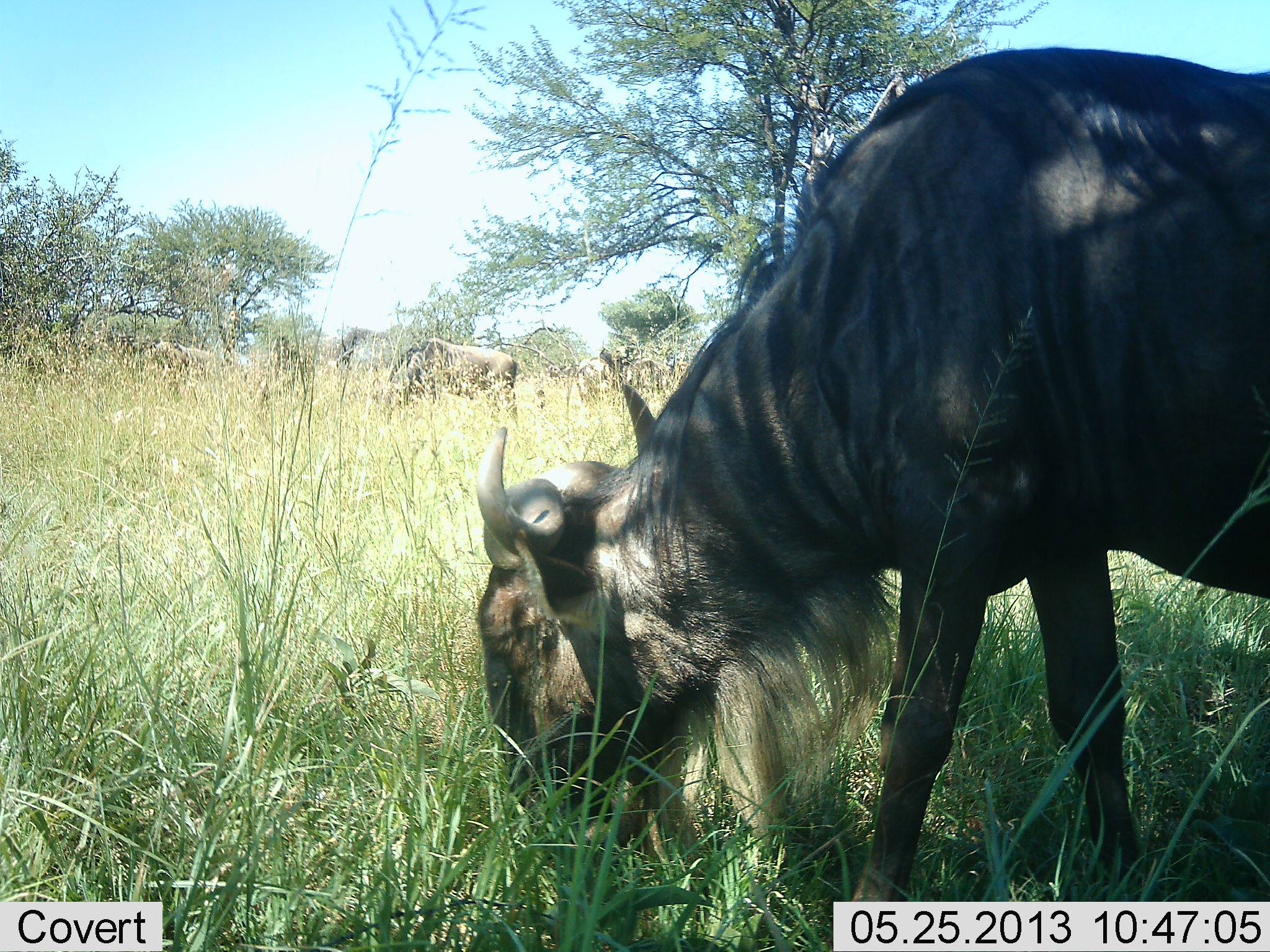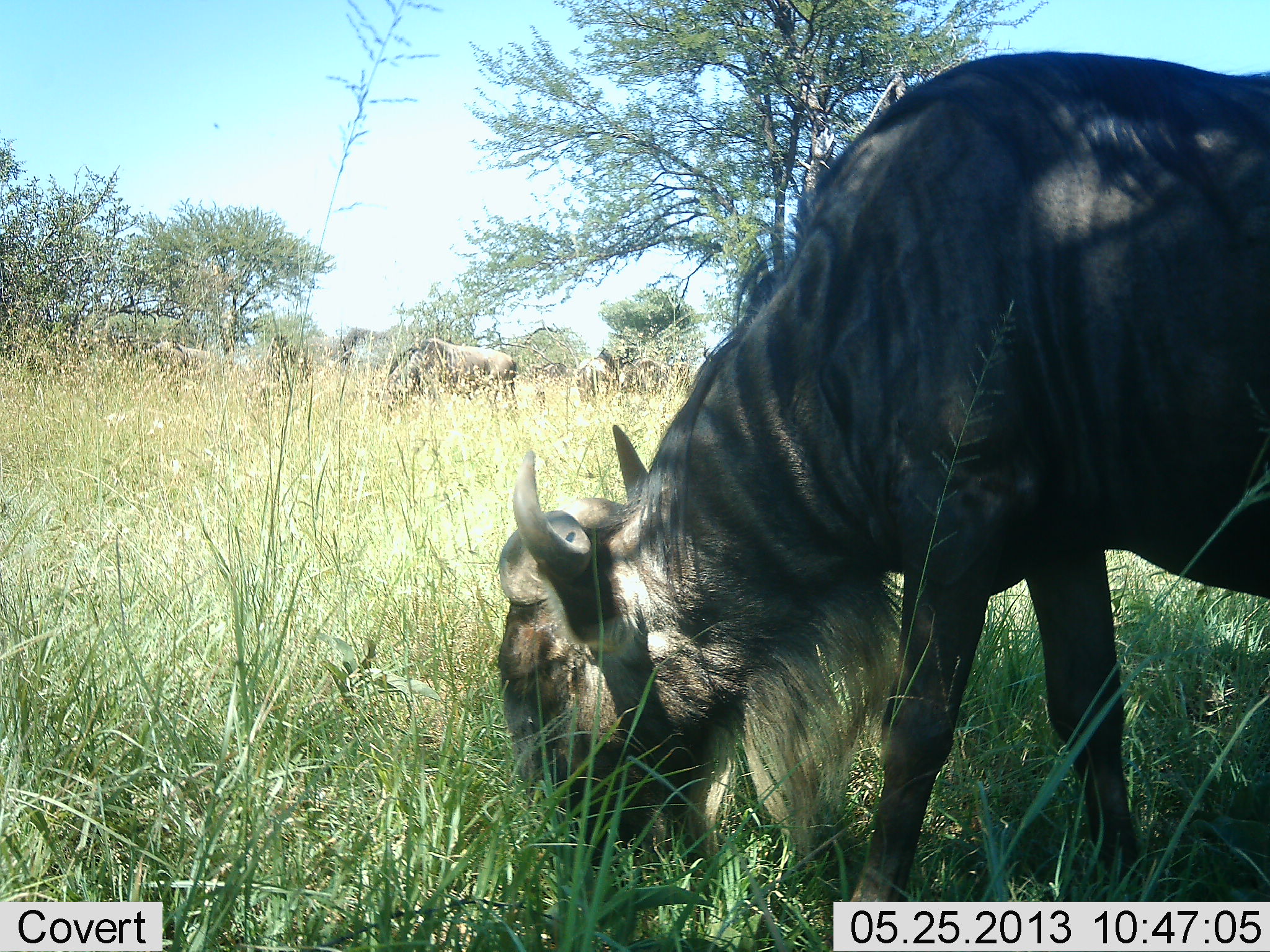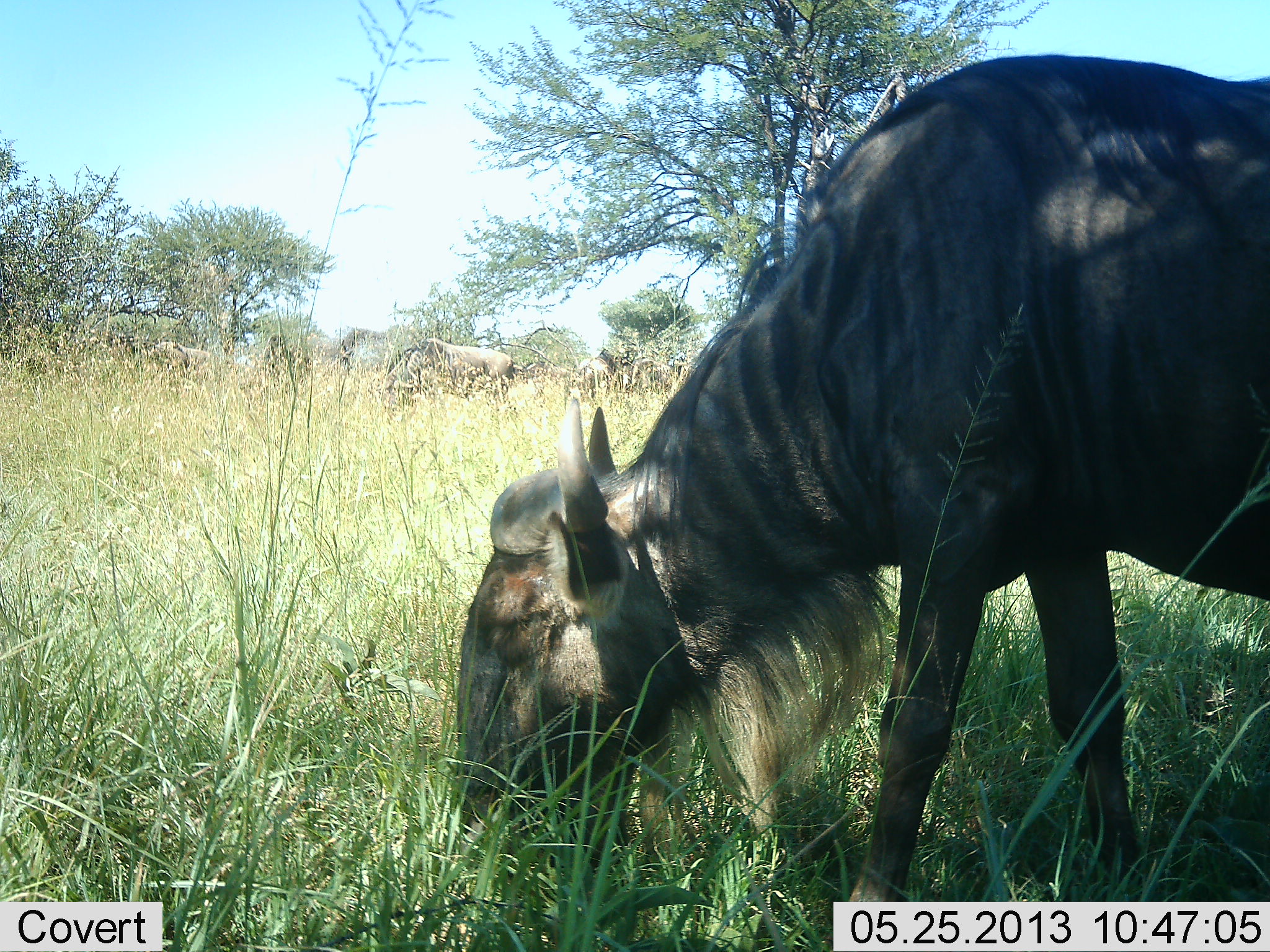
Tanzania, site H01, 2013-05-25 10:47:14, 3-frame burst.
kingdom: Animalia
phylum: Chordata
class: Mammalia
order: Artiodactyla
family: Bovidae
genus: Connochaetes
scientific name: Connochaetes taurinus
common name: blue wildebeest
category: wildebeest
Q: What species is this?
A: Wildebeest (blue wildebeest) (Connochaetes taurinus).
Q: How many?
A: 3.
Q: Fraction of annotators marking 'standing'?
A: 28%.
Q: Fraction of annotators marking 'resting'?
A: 0%.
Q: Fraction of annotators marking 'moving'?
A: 0%.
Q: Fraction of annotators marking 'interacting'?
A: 0%.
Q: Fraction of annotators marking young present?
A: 0%.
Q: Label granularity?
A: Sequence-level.